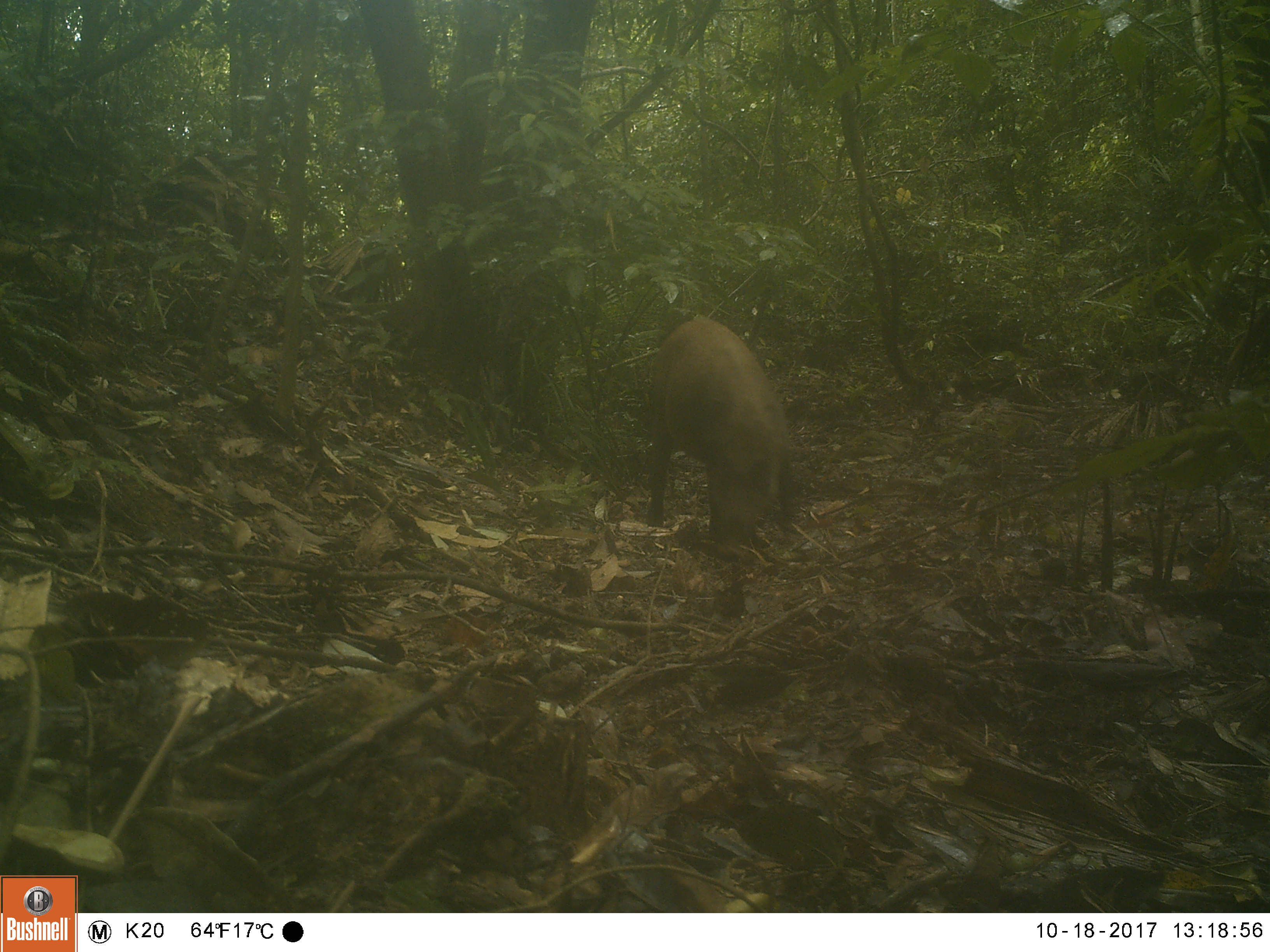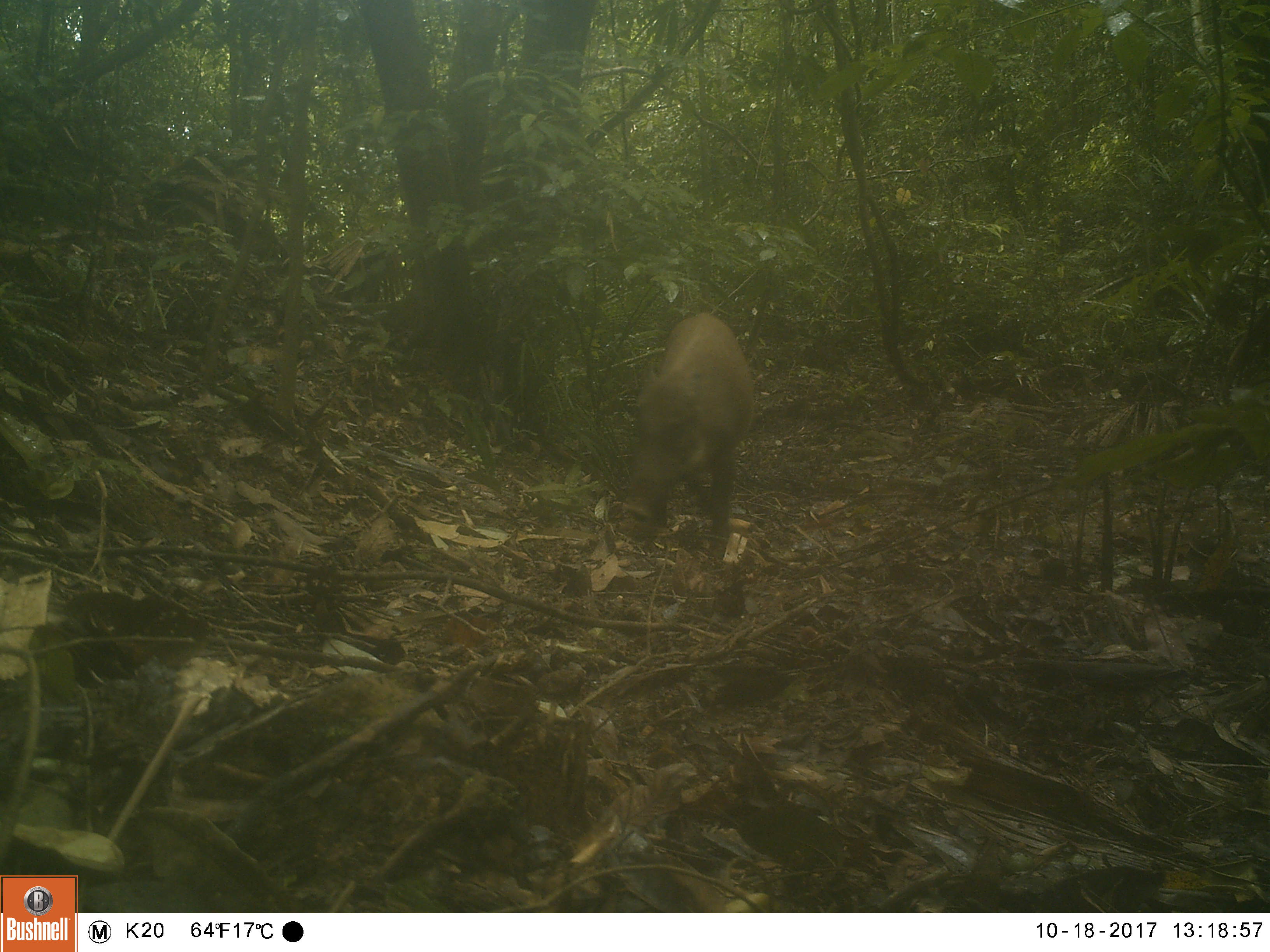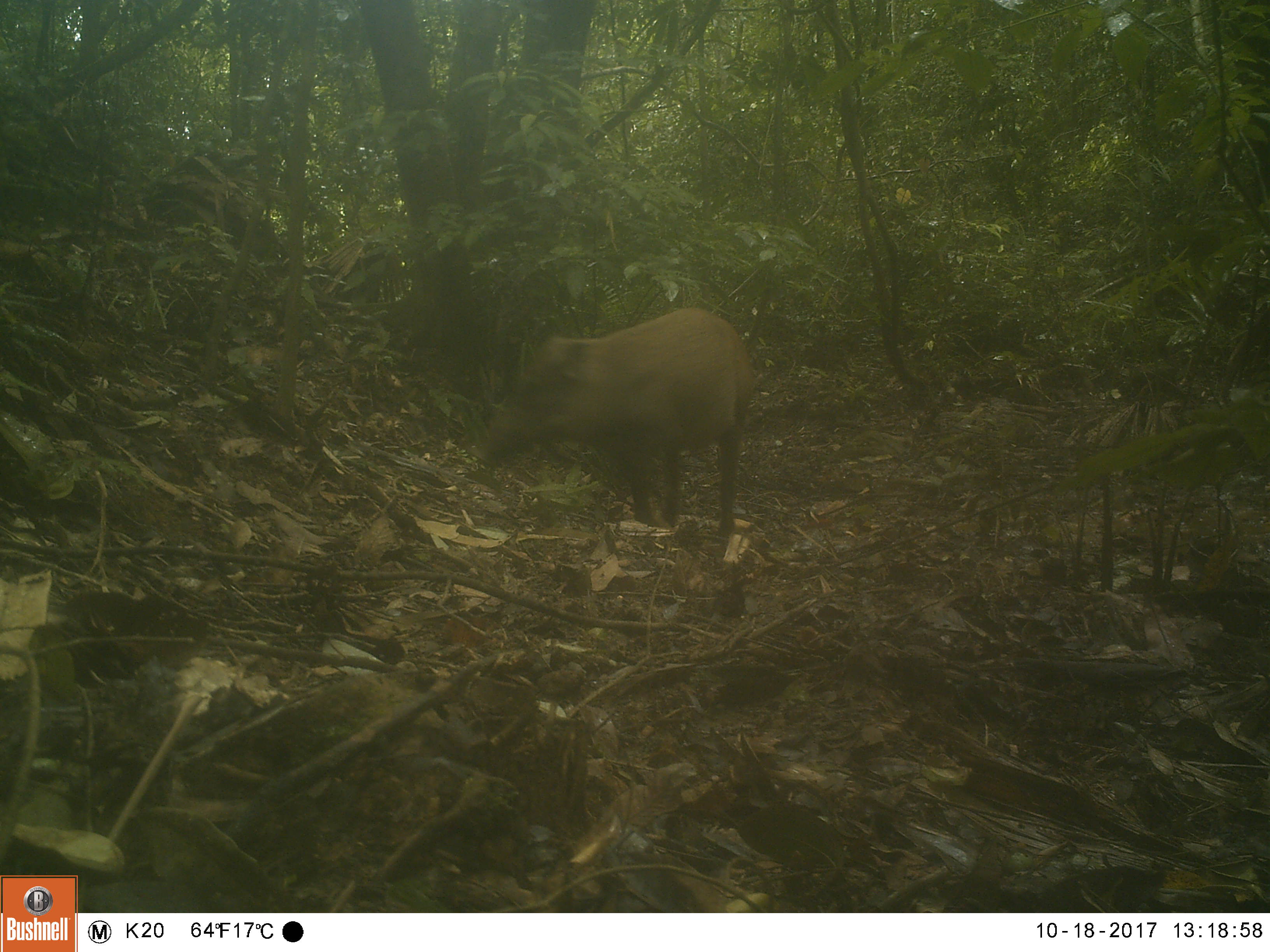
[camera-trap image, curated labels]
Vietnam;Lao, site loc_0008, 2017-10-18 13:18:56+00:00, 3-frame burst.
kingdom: Animalia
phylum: Chordata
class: Mammalia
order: Artiodactyla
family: Suidae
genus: Sus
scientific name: Sus scrofa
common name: eurasian wild pig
Eurasian wild pig (Sus scrofa). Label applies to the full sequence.